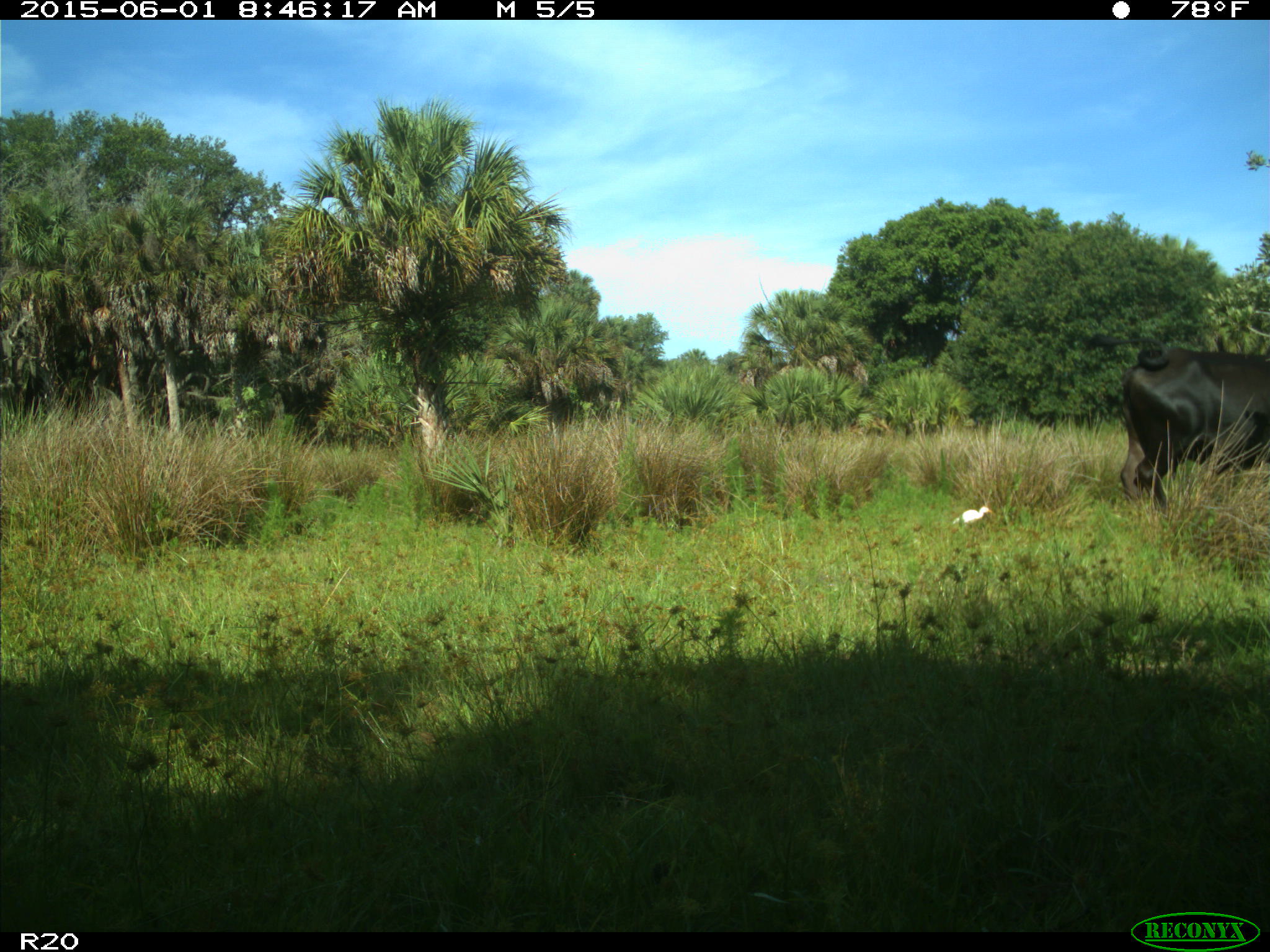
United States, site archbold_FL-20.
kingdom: Animalia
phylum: Chordata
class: Mammalia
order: Artiodactyla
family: Bovidae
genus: Bos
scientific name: Bos taurus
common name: domestic cow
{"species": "Bos taurus (domestic cow)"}